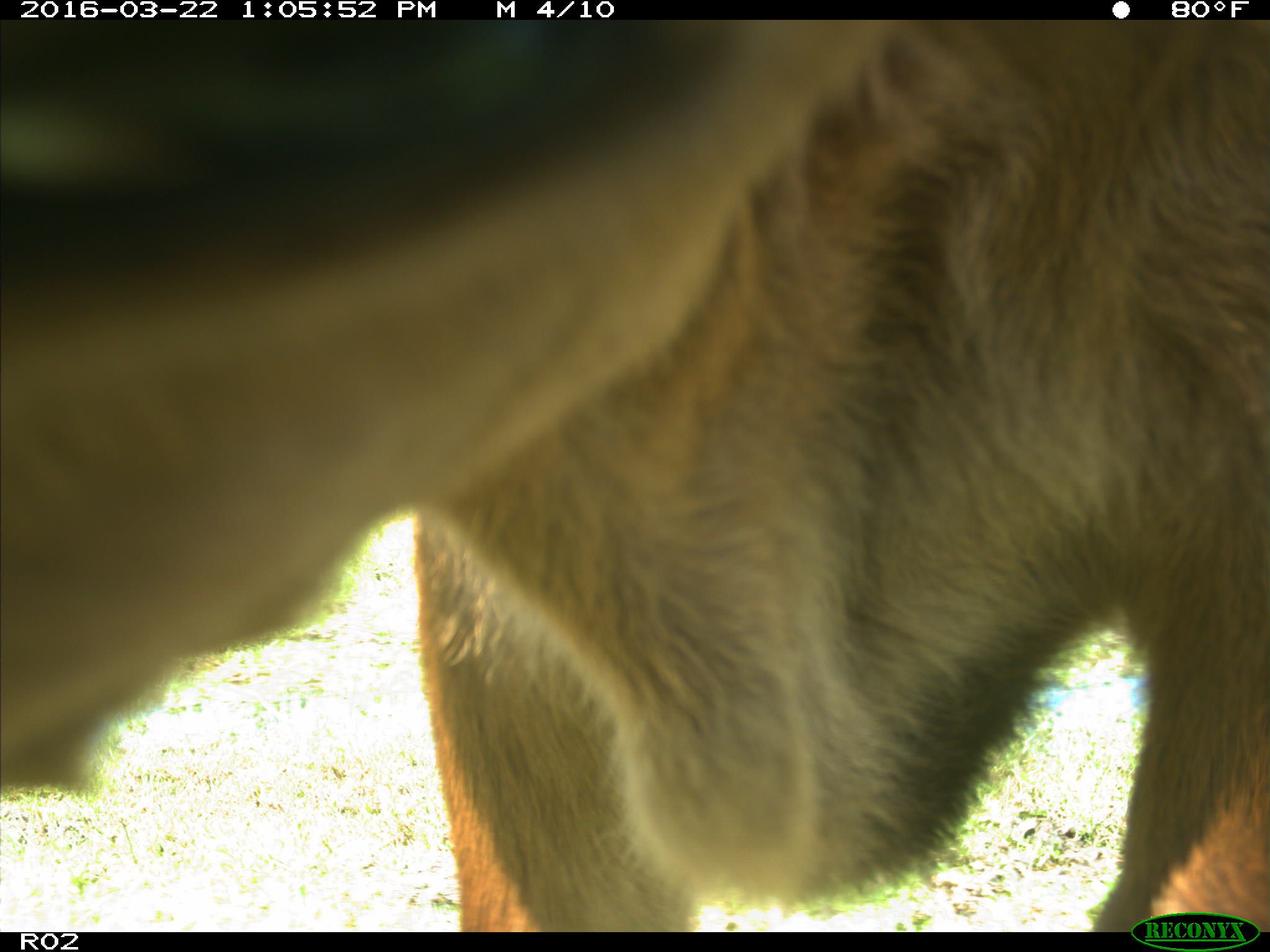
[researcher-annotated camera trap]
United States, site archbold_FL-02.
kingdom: Animalia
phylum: Chordata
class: Mammalia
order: Artiodactyla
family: Bovidae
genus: Bos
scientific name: Bos taurus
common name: domestic cow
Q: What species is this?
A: Bos taurus (domestic cow).